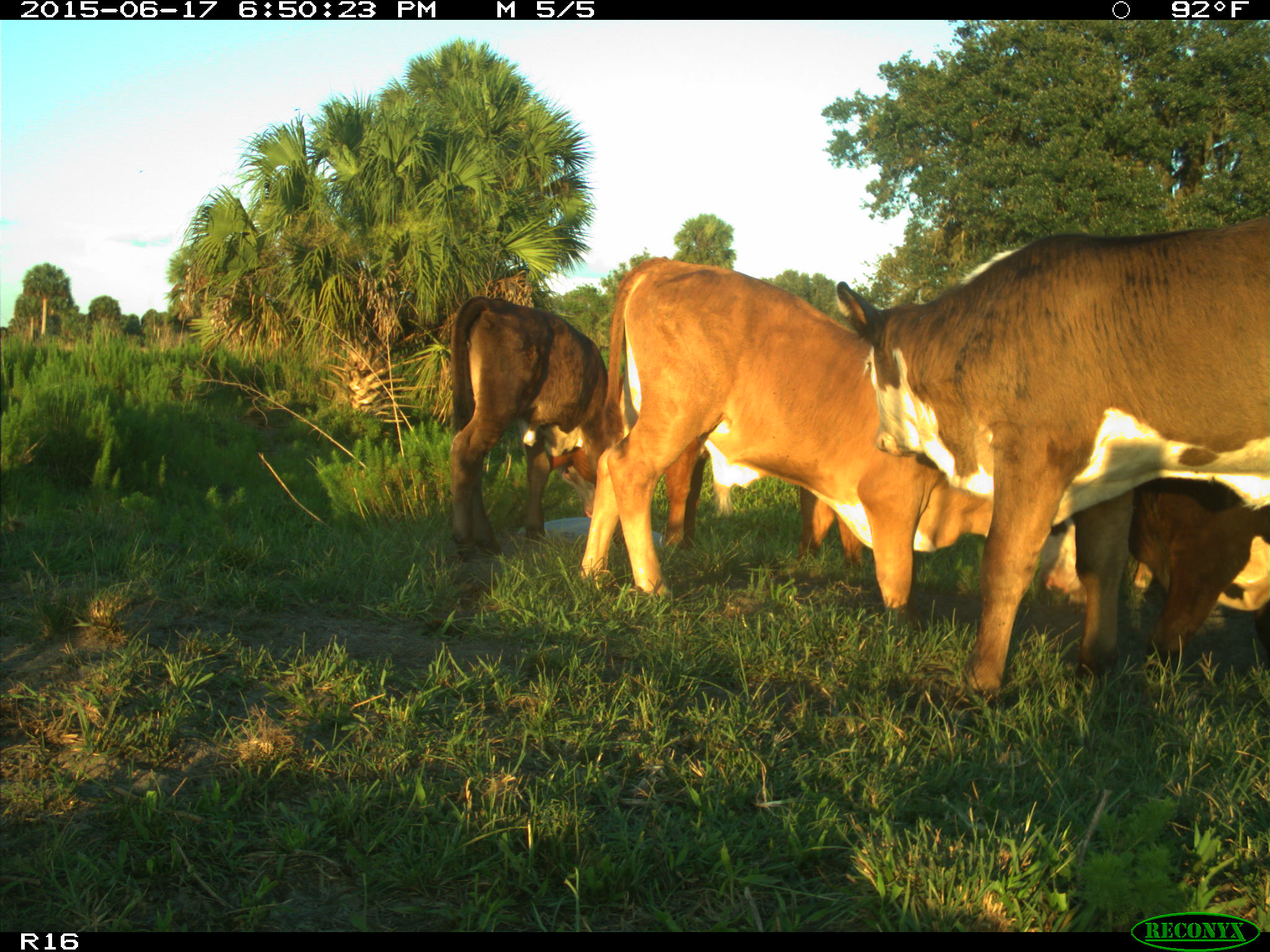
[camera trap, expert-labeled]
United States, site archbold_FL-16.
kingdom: Animalia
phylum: Chordata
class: Mammalia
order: Artiodactyla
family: Bovidae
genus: Bos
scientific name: Bos taurus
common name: domestic cow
Bos taurus (domestic cow).